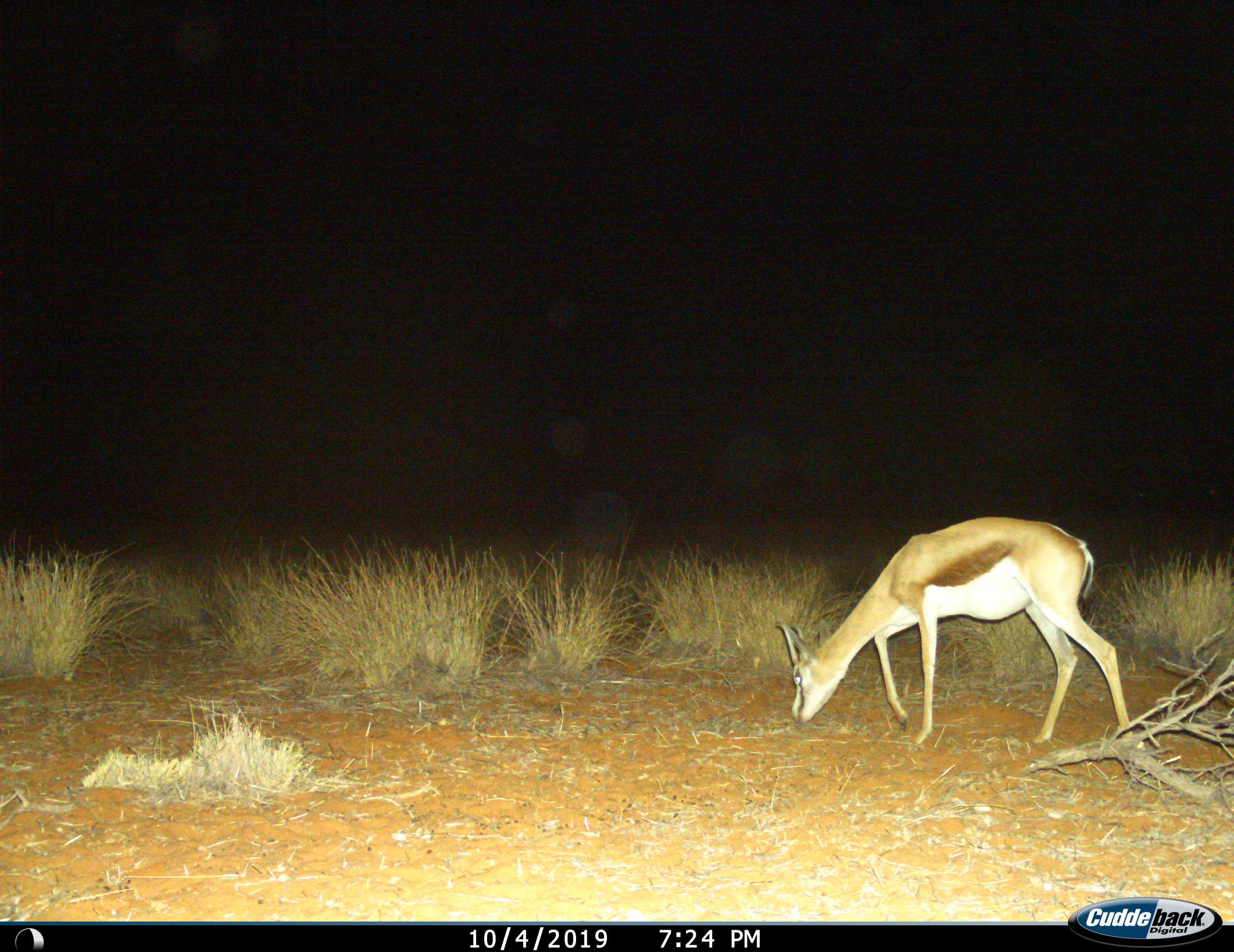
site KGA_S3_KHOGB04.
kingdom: Animalia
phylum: Chordata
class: Mammalia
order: Artiodactyla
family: Bovidae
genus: Antidorcas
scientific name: Antidorcas marsupialis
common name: springbok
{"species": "springbok (Antidorcas marsupialis)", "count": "1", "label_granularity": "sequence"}